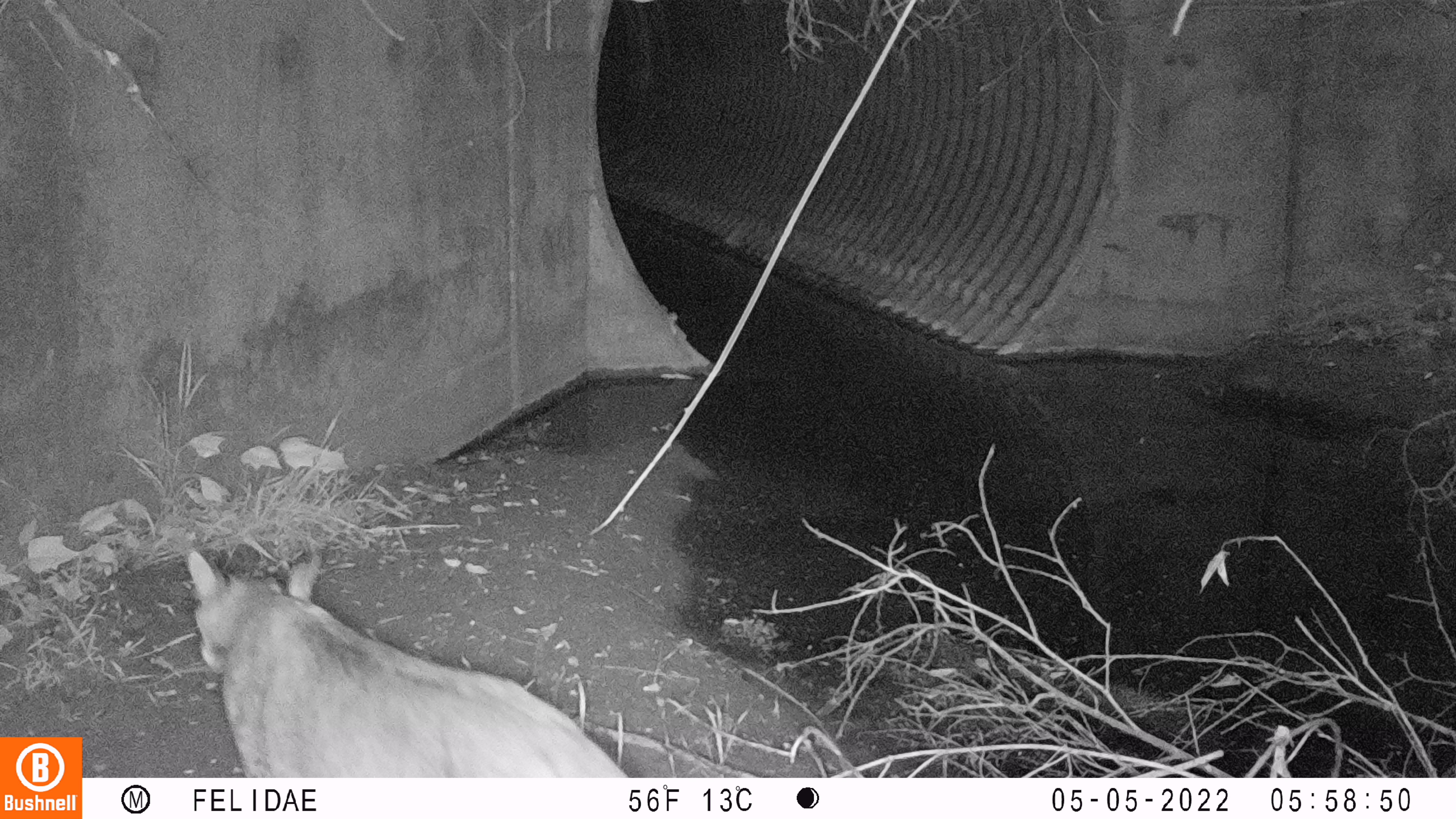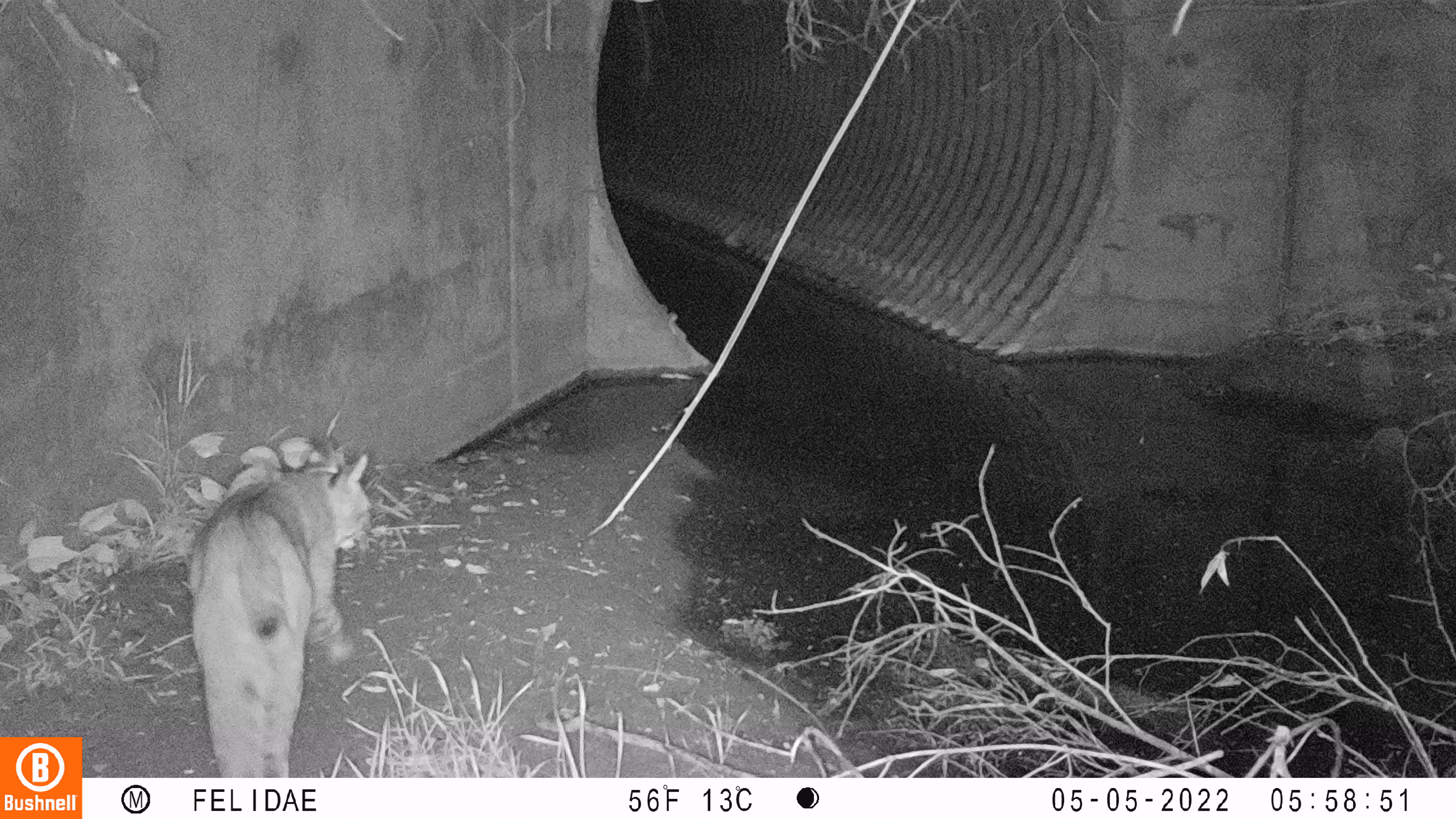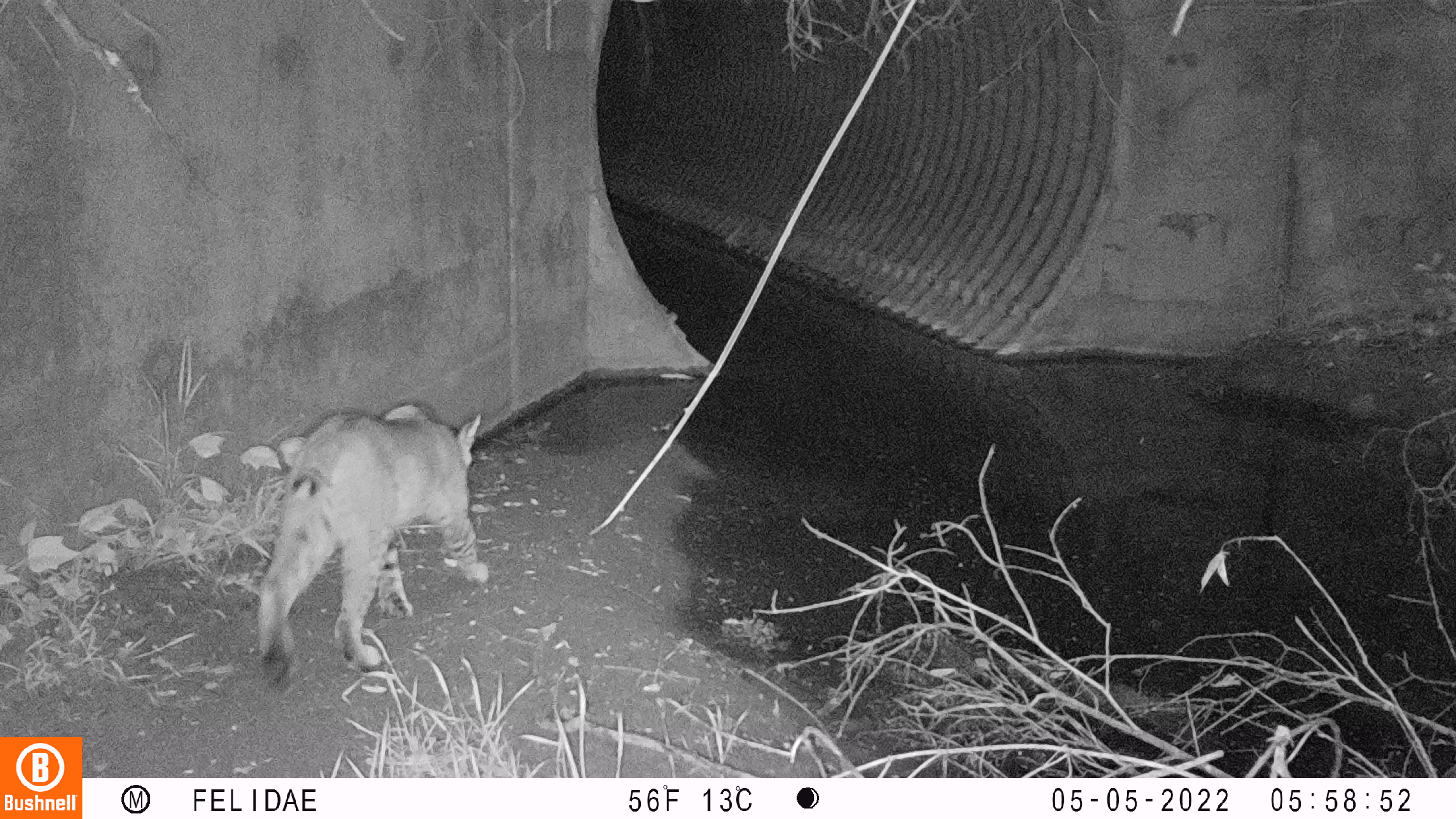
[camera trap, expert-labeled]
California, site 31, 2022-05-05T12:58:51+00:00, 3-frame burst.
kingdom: Animalia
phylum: Chordata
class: Mammalia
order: Carnivora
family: Felidae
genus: Lynx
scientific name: Lynx rufus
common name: bobcat